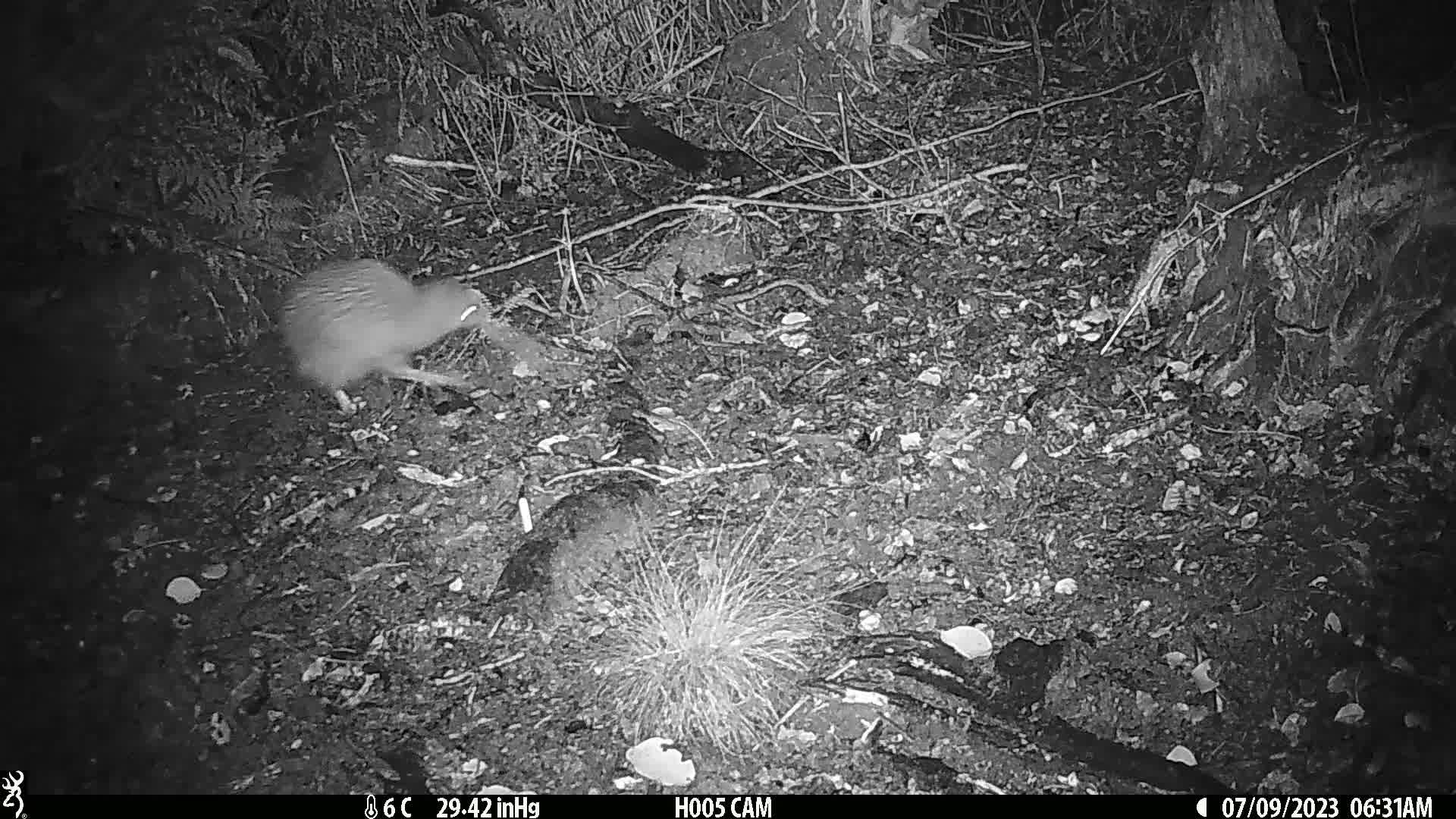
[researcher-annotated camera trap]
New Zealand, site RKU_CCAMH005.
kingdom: Animalia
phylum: Chordata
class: Aves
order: Apterygiformes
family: Apterygidae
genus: Apteryx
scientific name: Apteryx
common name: kiwi